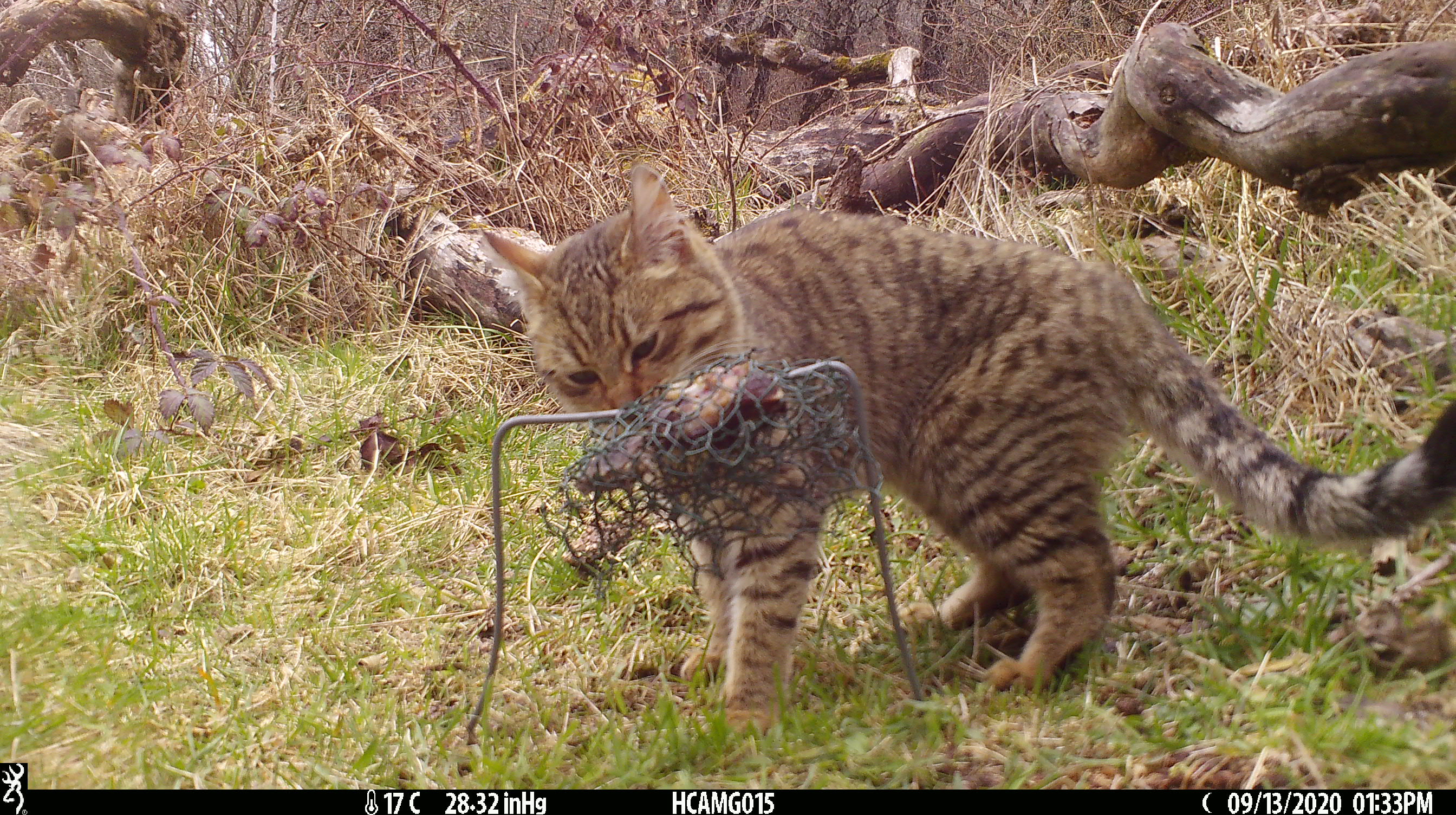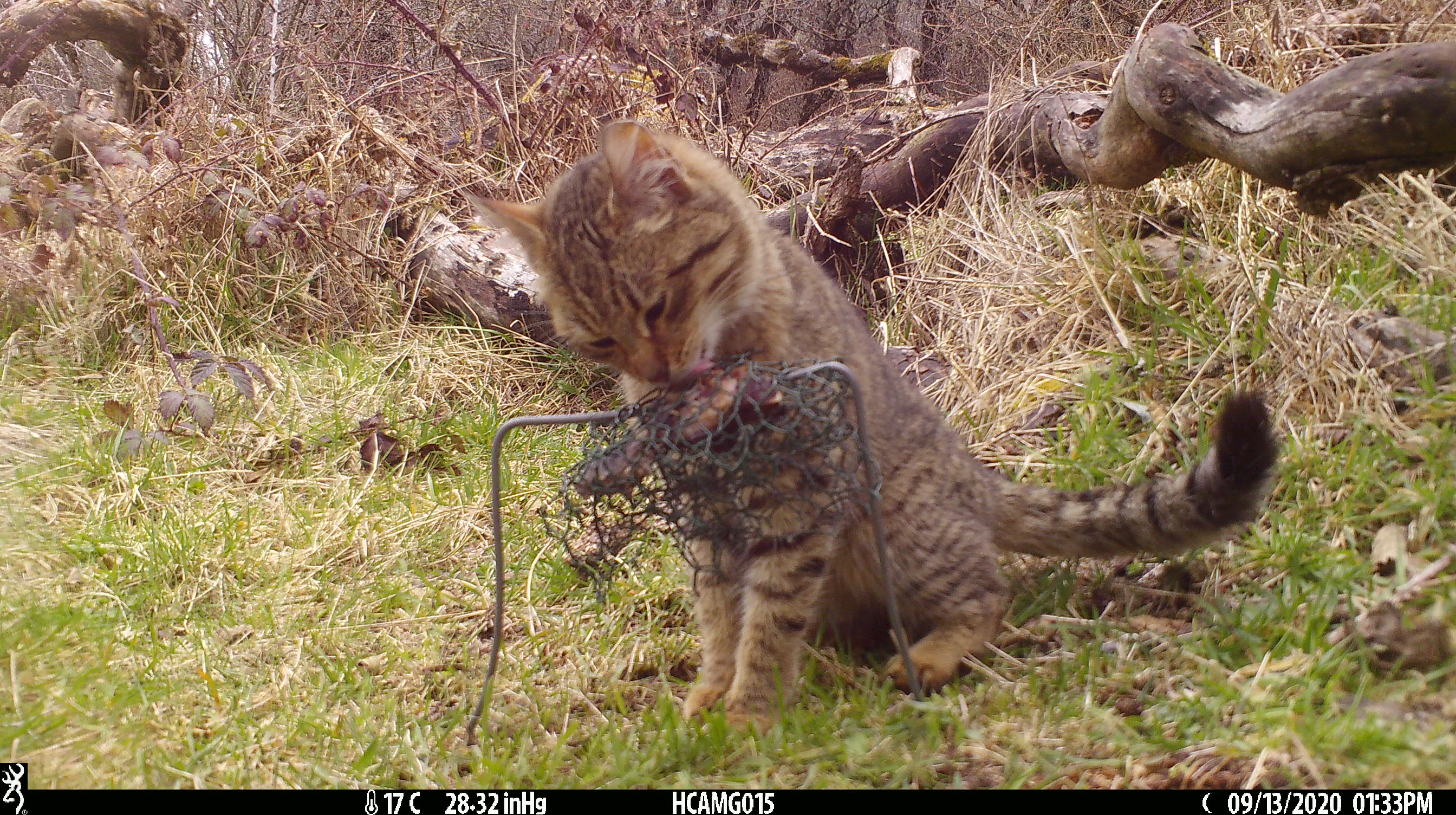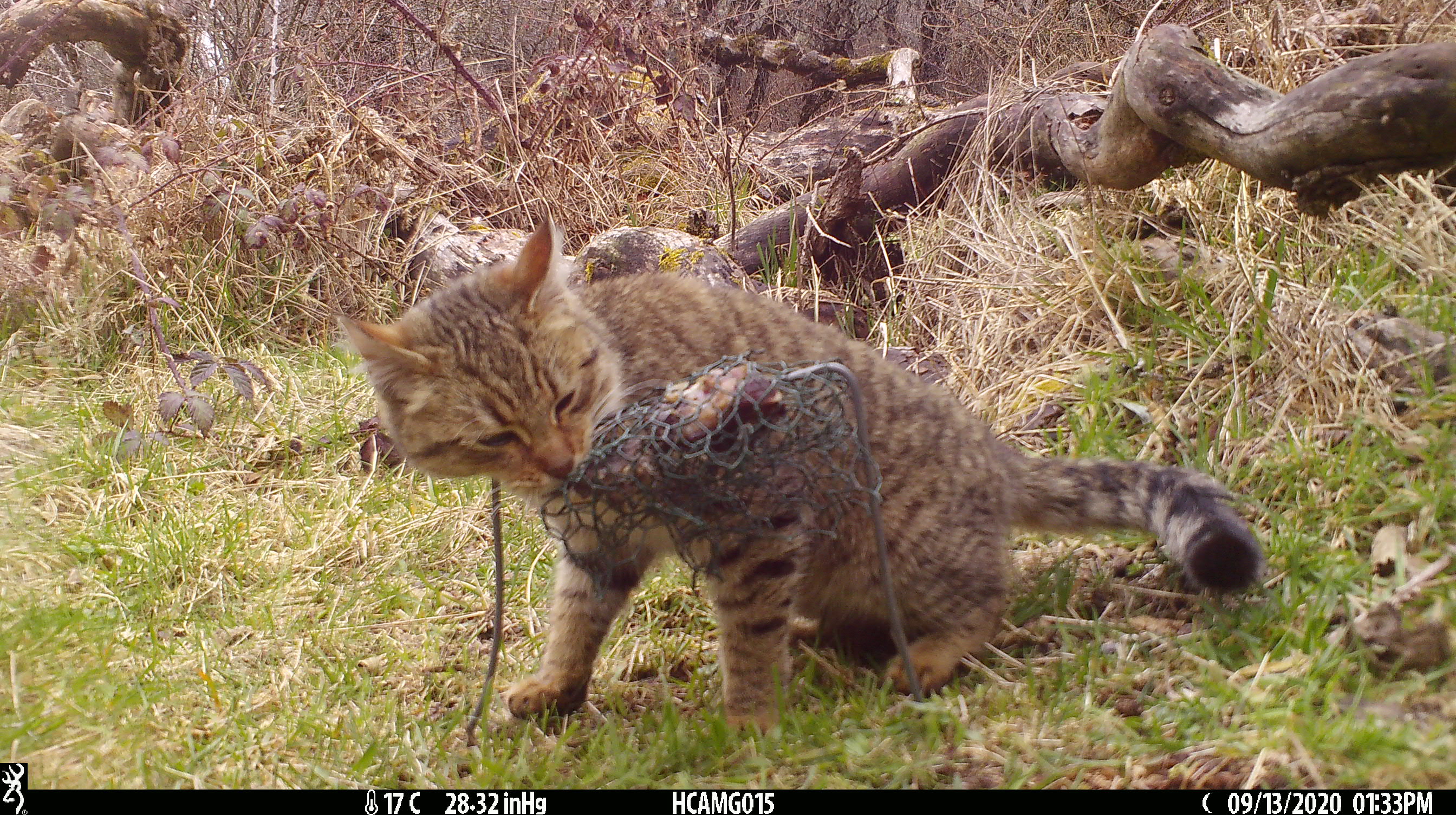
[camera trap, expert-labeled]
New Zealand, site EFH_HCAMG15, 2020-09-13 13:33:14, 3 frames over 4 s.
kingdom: Animalia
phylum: Chordata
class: Mammalia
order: Carnivora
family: Felidae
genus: Felis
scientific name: Felis catus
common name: domestic cat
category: cat